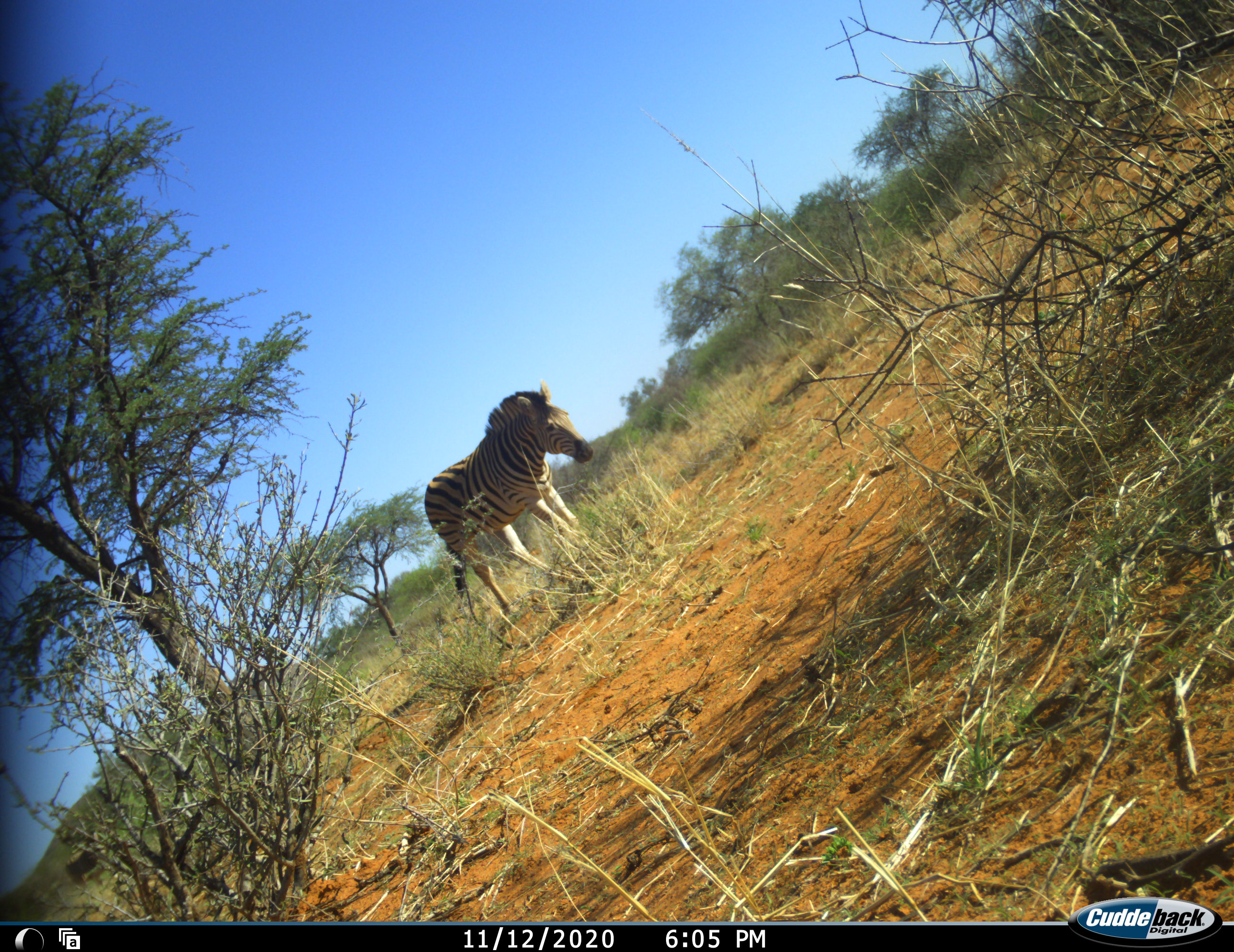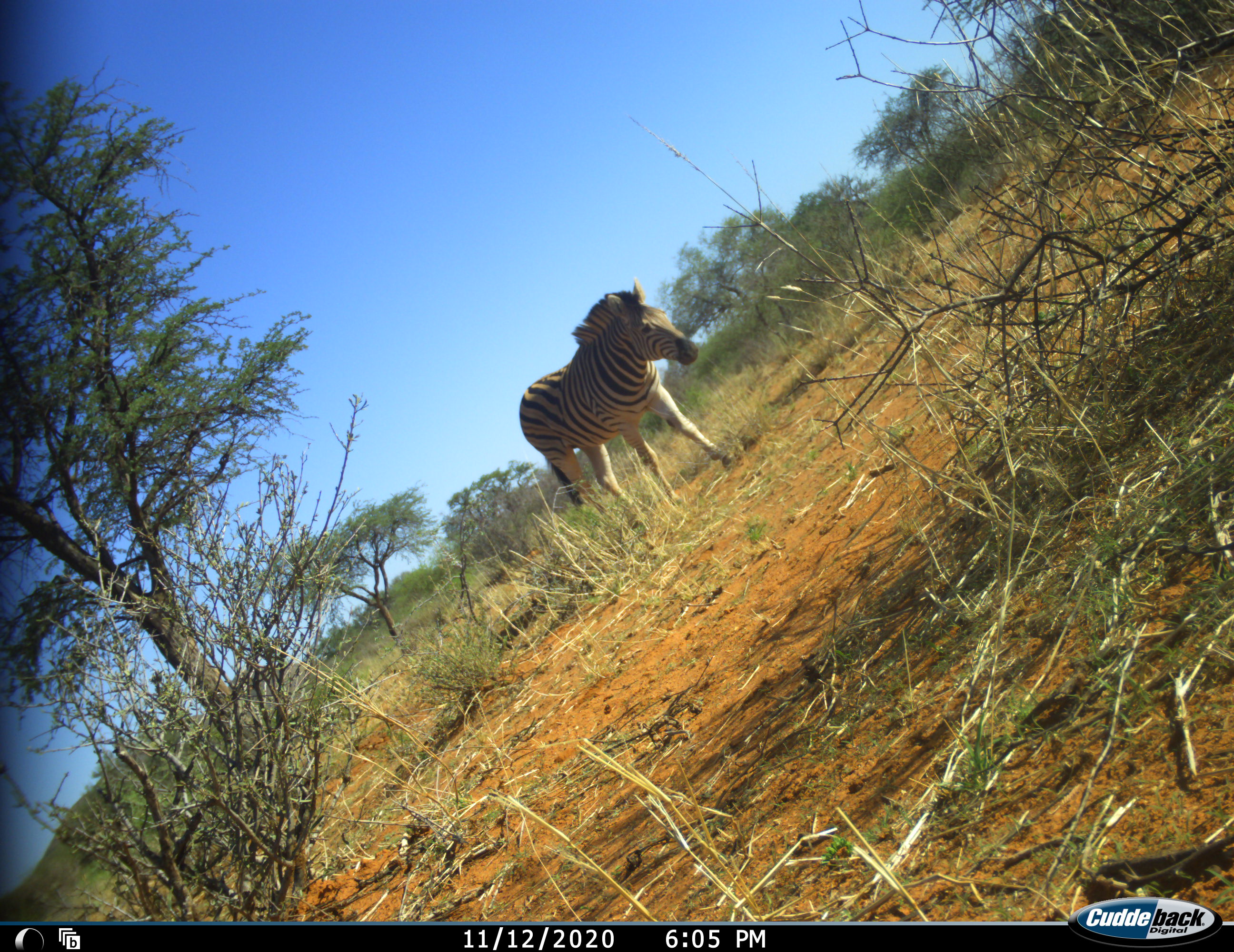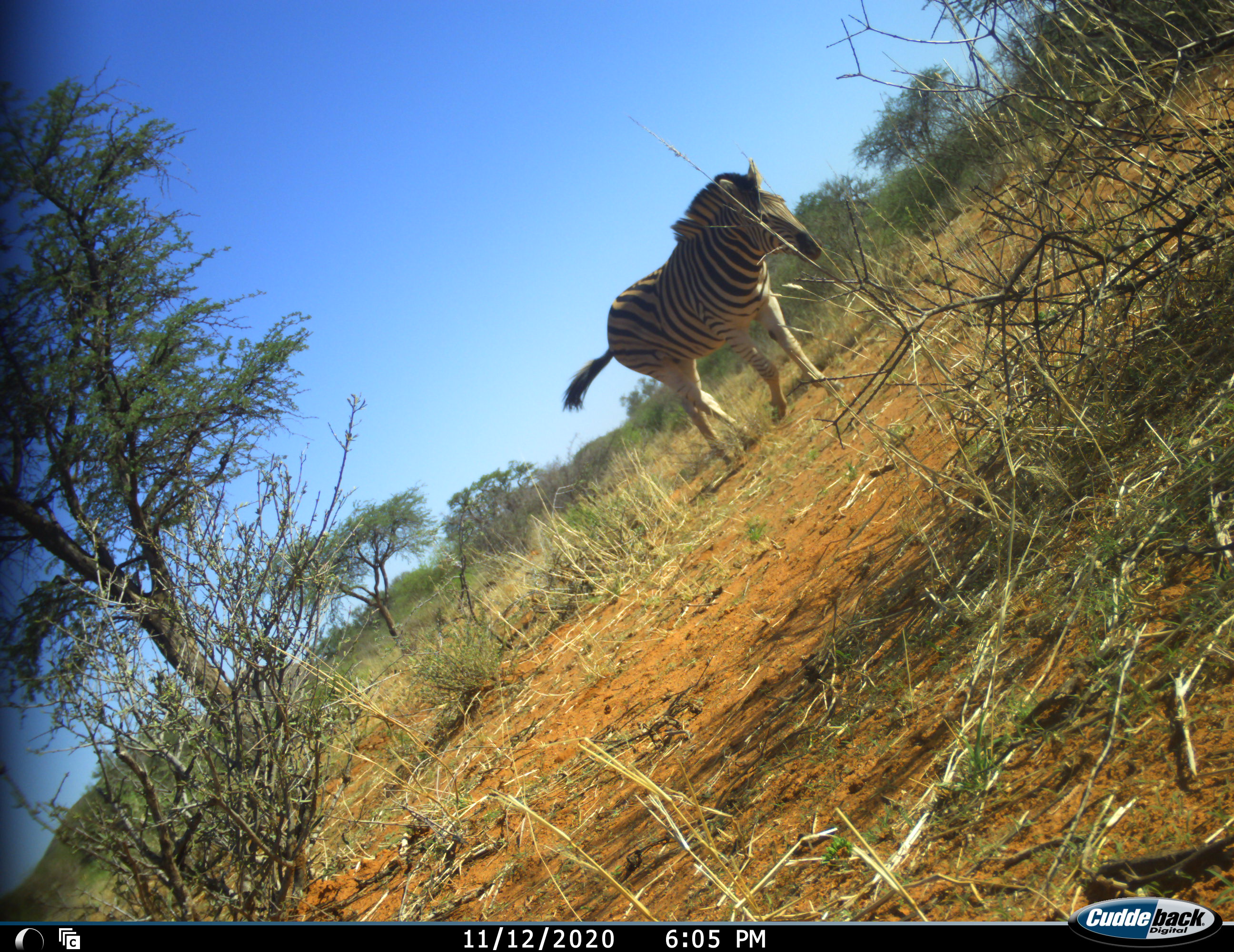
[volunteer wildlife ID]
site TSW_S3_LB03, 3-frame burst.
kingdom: Animalia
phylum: Chordata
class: Mammalia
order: Perissodactyla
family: Equidae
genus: Equus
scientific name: Equus quagga burchellii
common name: burchell's zebra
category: zebraburchells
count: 1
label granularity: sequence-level